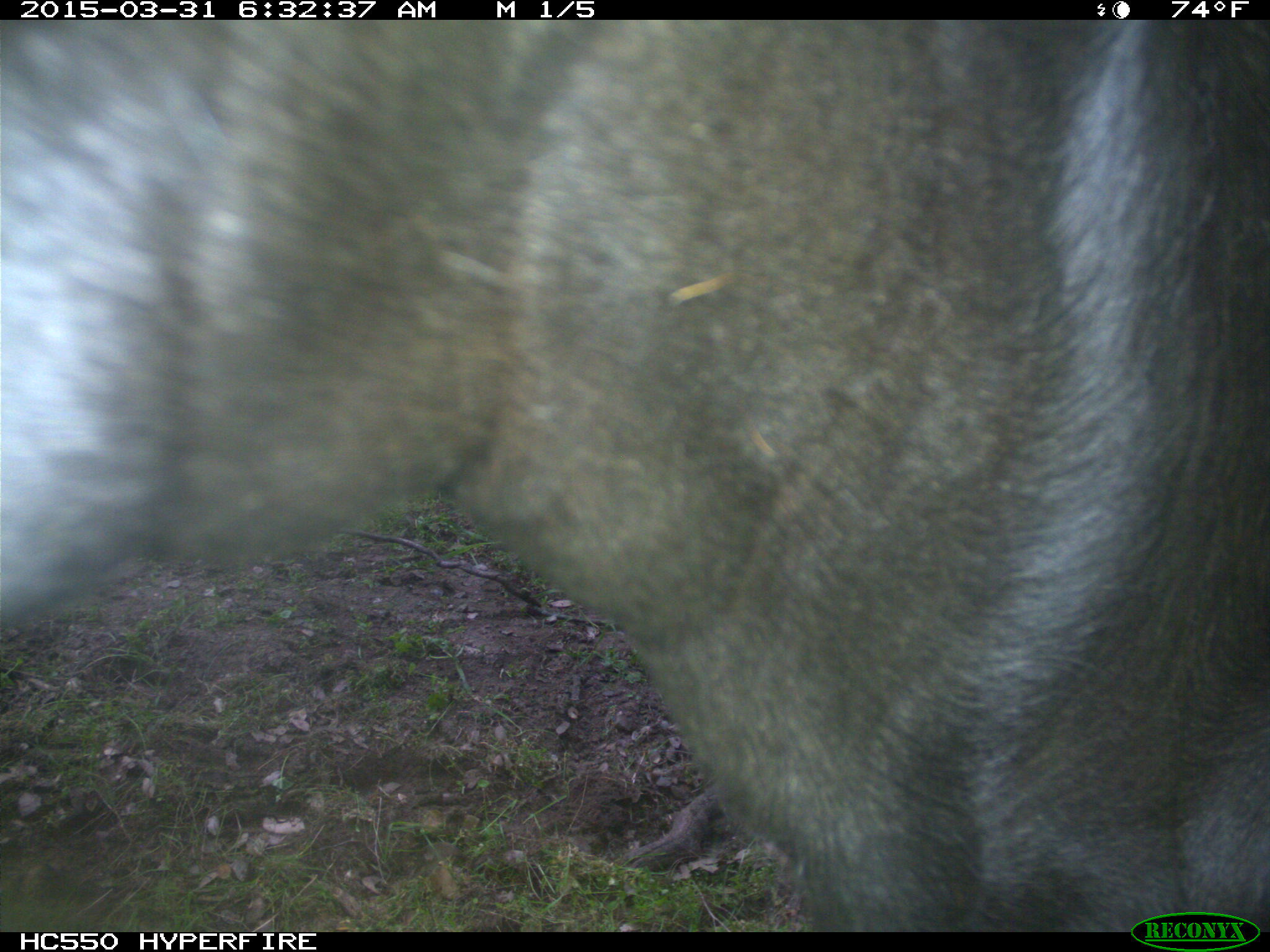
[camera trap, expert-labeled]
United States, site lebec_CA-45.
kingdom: Animalia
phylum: Chordata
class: Mammalia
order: Artiodactyla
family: Bovidae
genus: Bos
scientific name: Bos taurus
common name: domestic cow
Bos taurus (domestic cow).